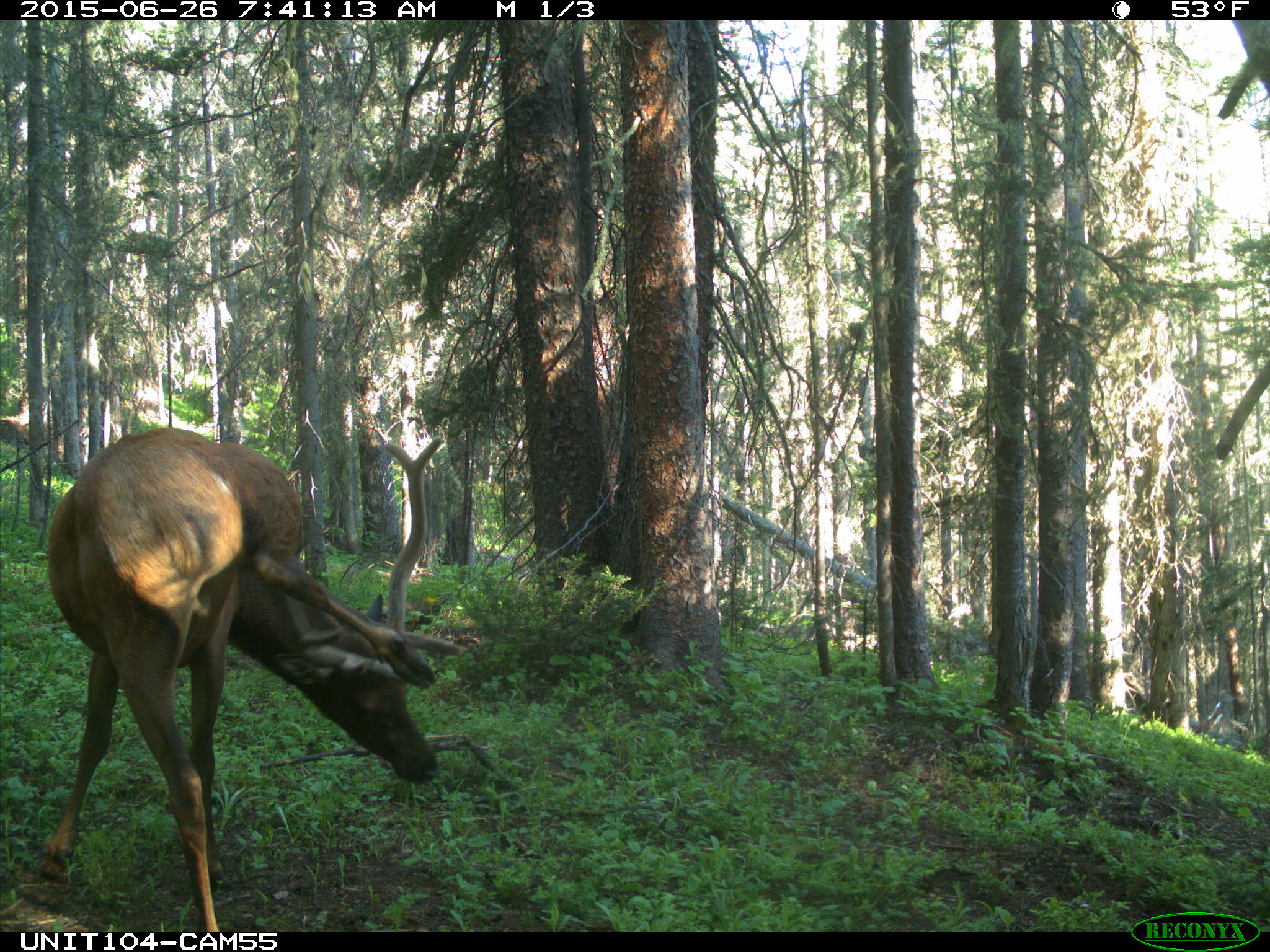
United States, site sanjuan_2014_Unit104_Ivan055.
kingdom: Animalia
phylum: Chordata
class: Mammalia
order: Artiodactyla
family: Cervidae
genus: Cervus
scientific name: Cervus elaphus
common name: red deer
Cervus elaphus (red deer).